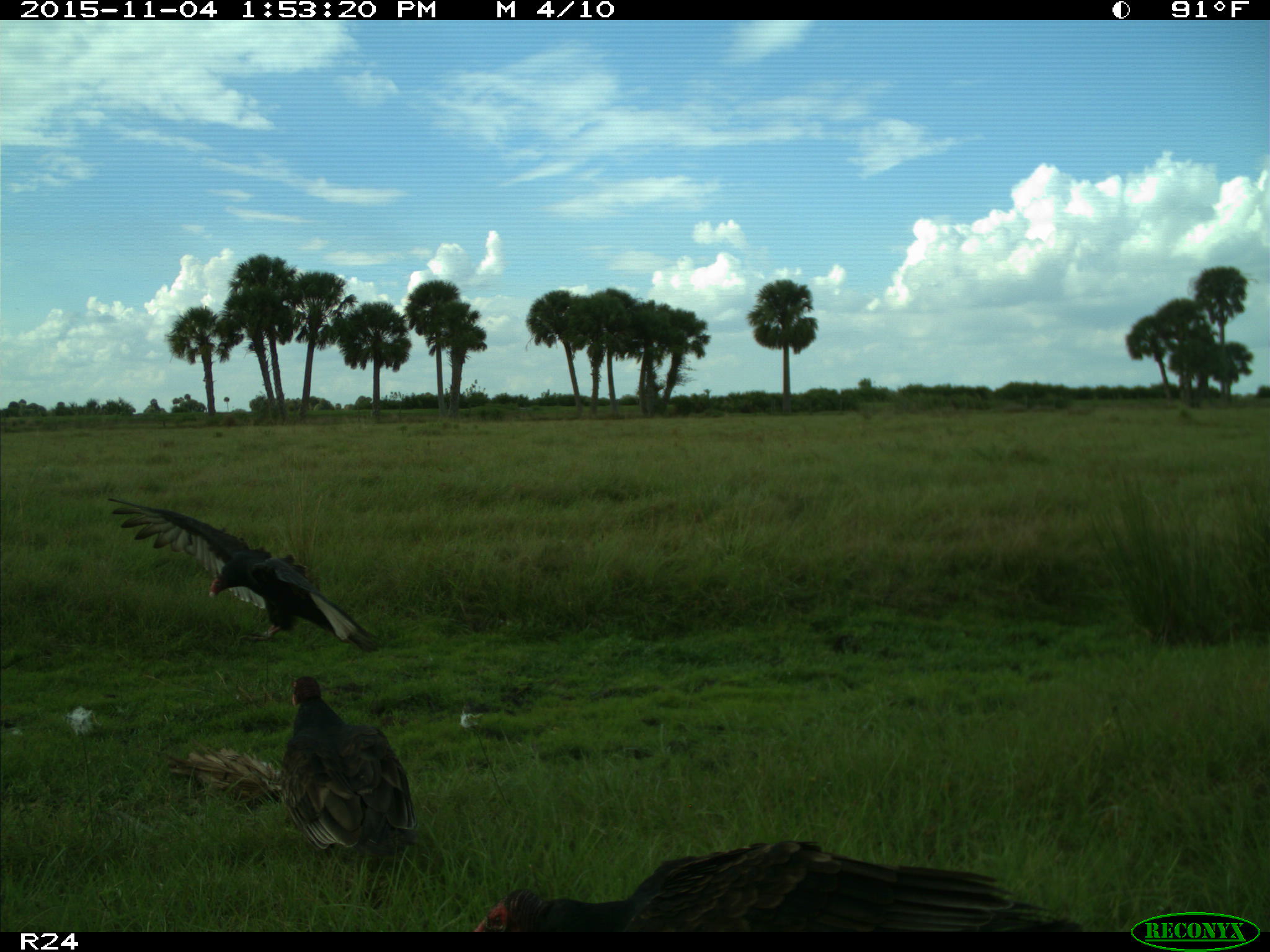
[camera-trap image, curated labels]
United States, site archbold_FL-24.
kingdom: Animalia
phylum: Chordata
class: Aves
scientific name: Aves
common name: birds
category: unidentified bird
Unidentified bird (birds) (Aves).